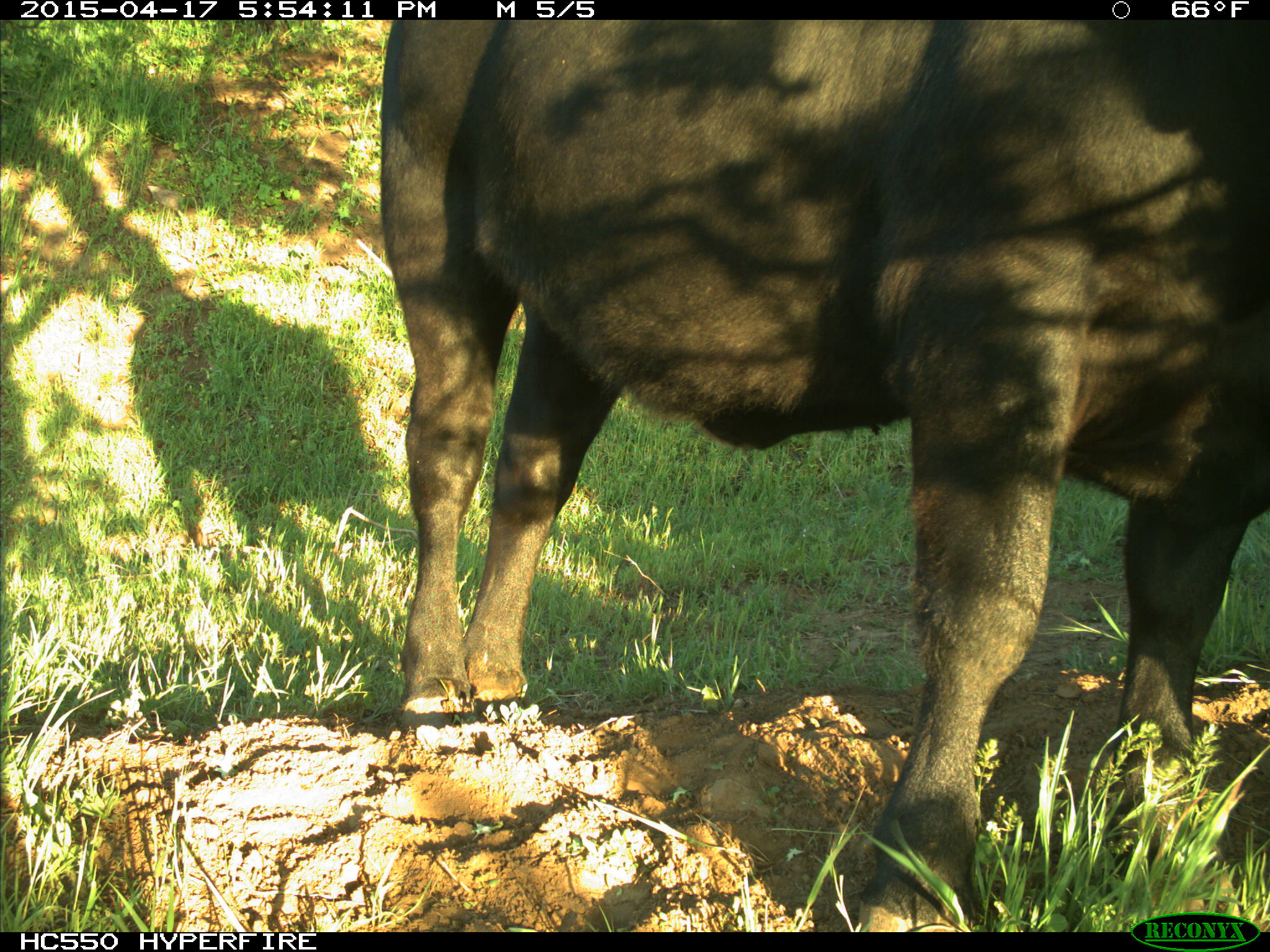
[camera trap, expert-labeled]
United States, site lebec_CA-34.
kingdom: Animalia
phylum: Chordata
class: Mammalia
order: Artiodactyla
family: Bovidae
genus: Bos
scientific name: Bos taurus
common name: domestic cow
Bos taurus (domestic cow).